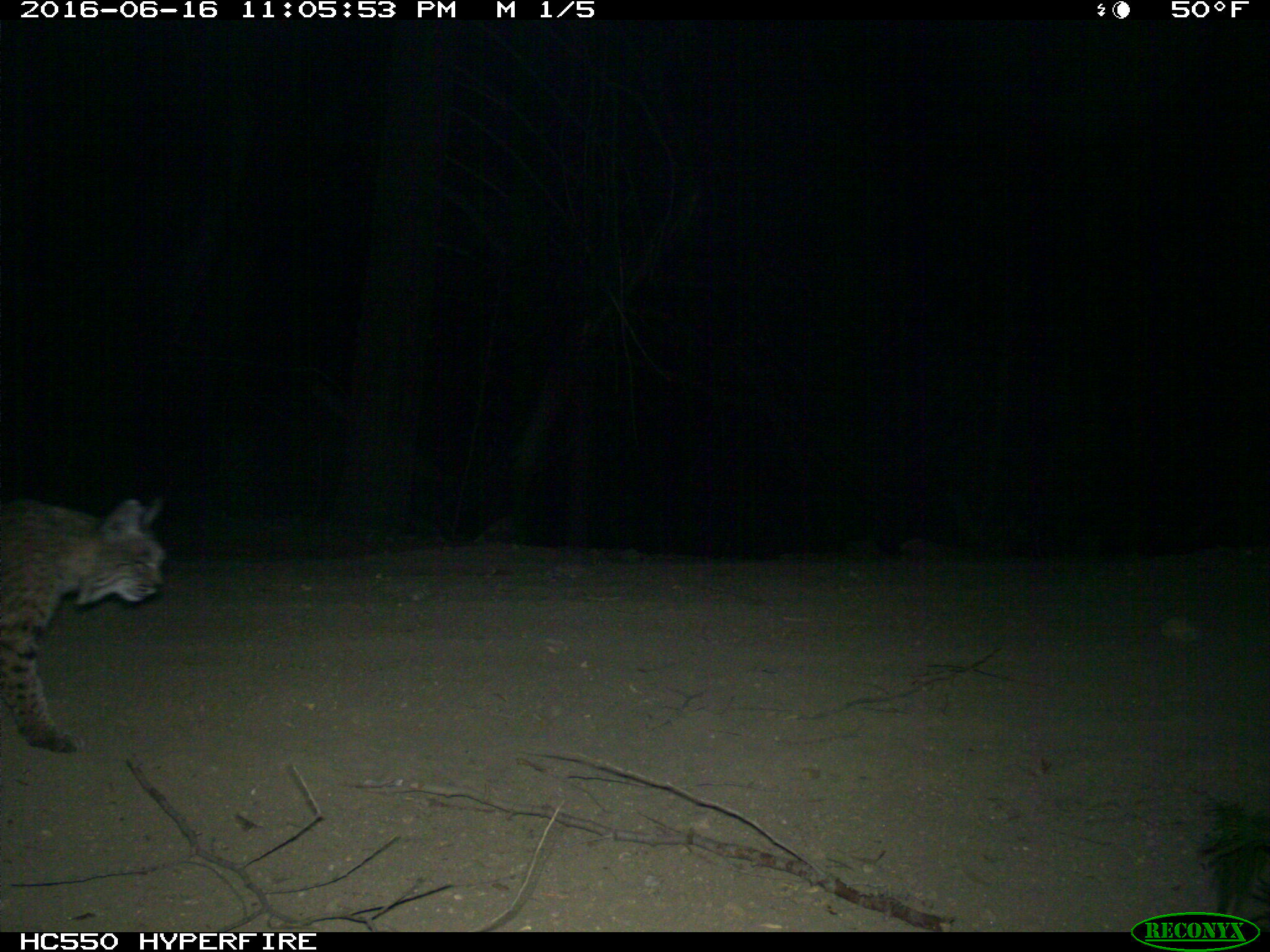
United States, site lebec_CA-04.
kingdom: Animalia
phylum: Chordata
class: Mammalia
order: Carnivora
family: Felidae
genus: Lynx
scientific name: Lynx rufus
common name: bobcat